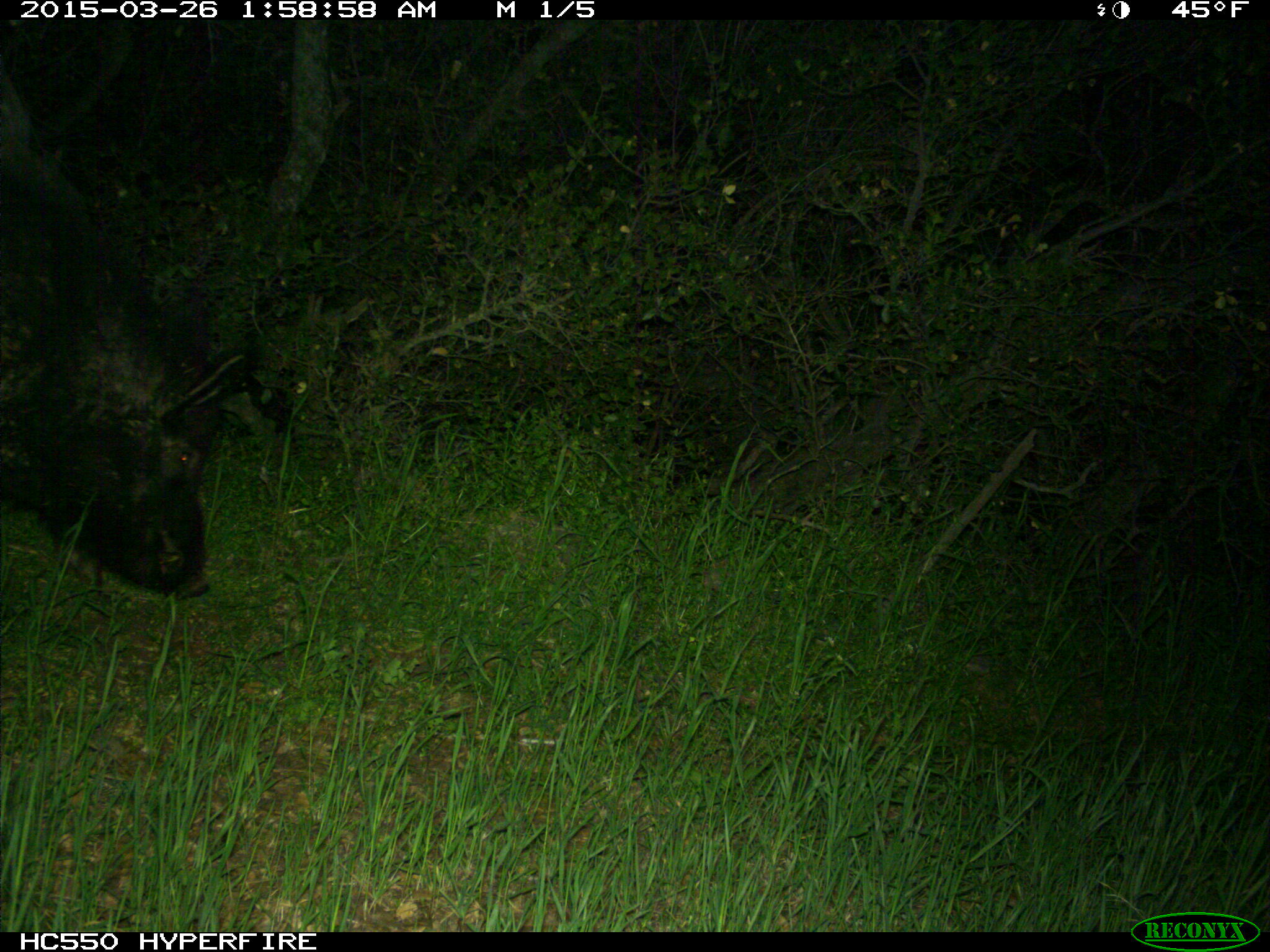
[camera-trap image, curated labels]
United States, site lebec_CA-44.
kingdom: Animalia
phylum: Chordata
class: Mammalia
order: Artiodactyla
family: Suidae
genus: Sus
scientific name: Sus scrofa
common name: wild boar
Sus scrofa (wild boar).